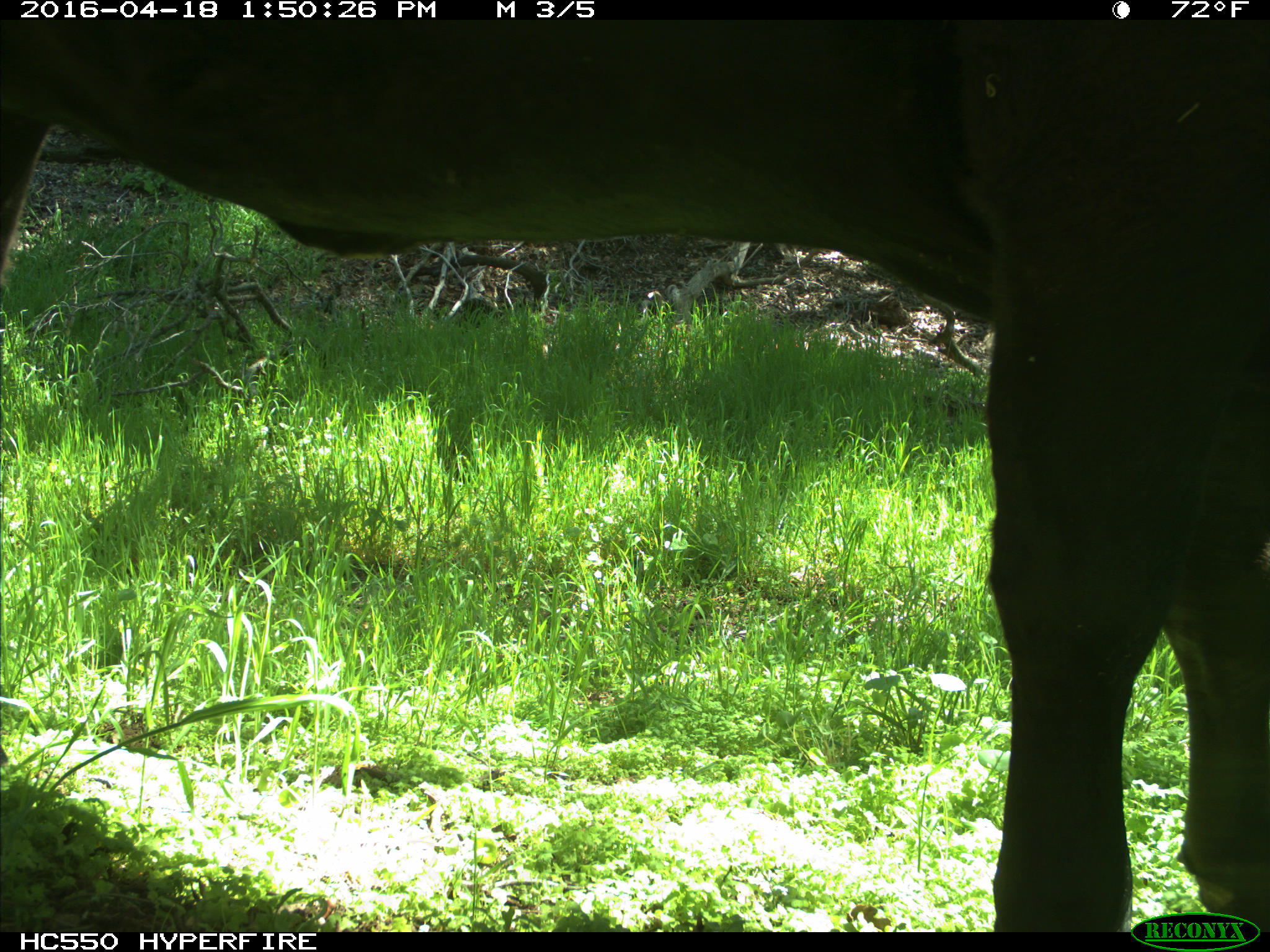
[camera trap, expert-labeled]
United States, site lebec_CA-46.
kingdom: Animalia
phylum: Chordata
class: Mammalia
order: Artiodactyla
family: Bovidae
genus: Bos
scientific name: Bos taurus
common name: domestic cow